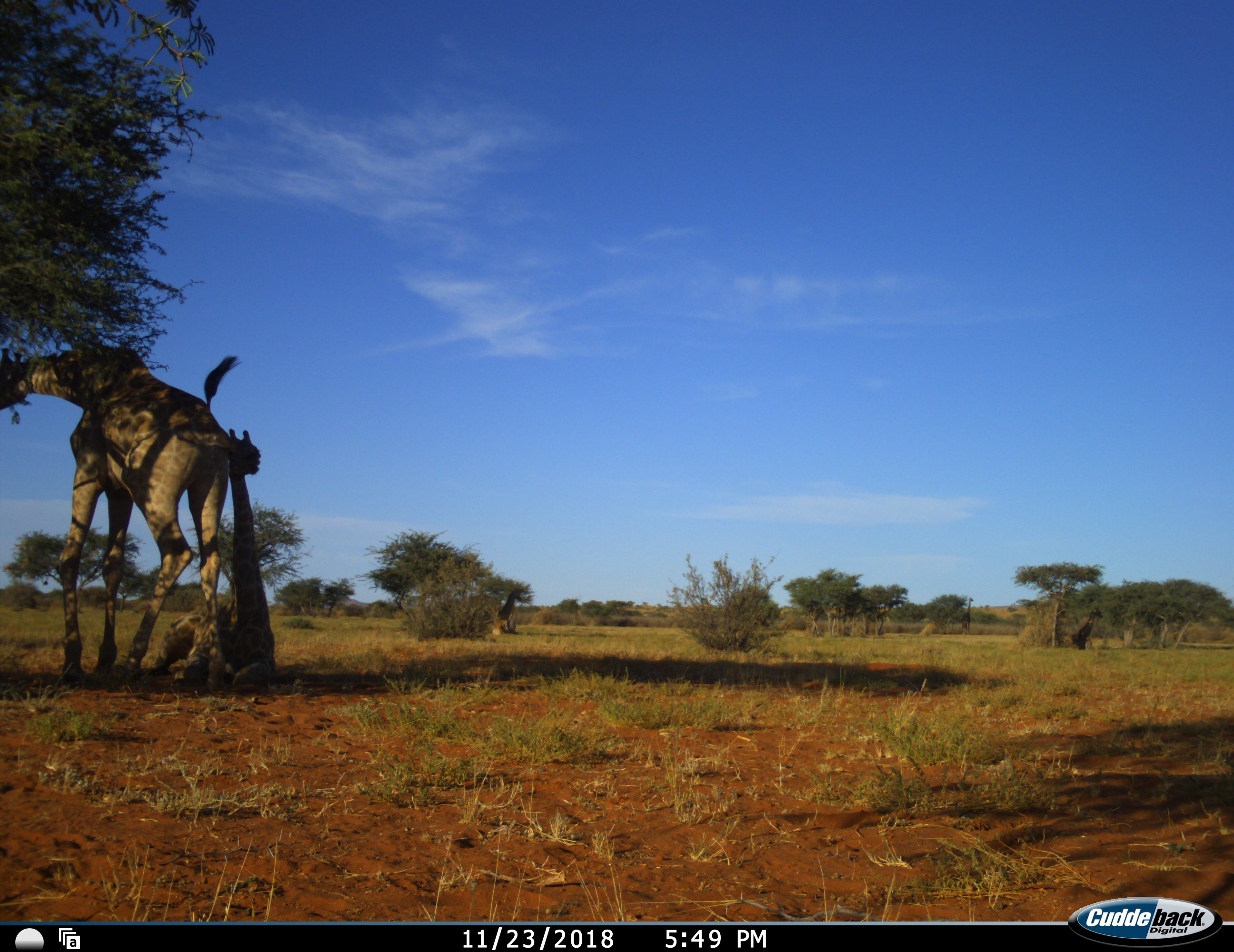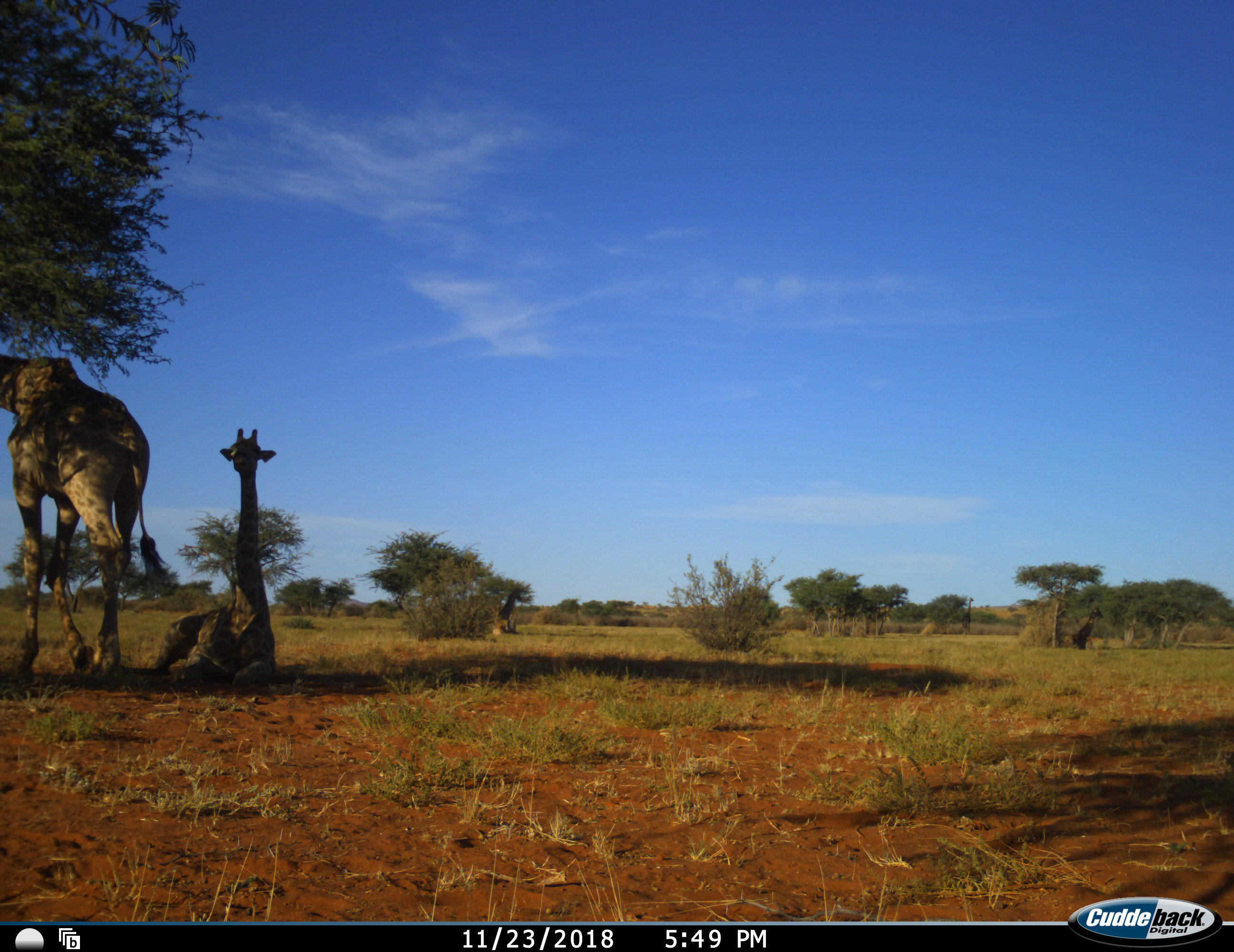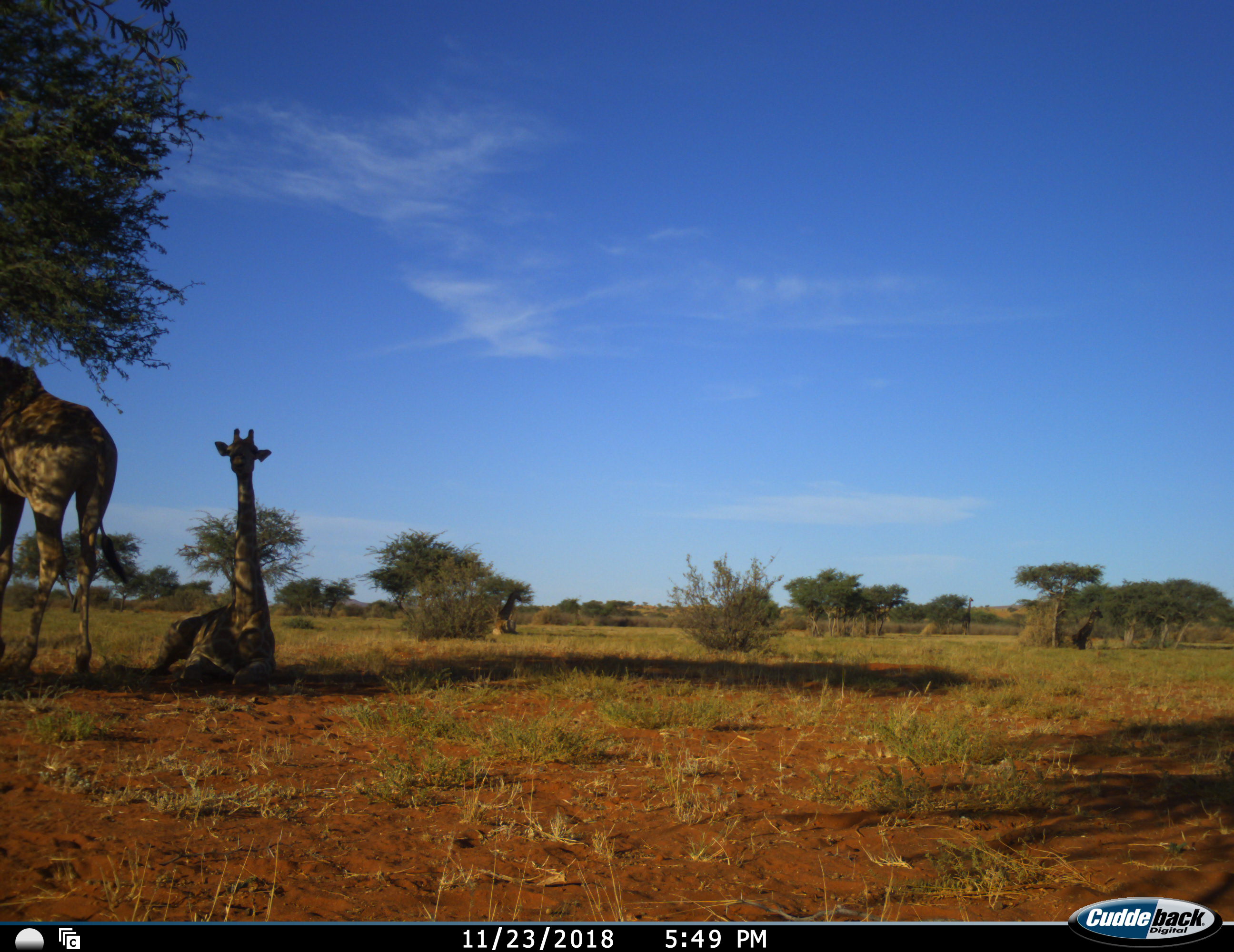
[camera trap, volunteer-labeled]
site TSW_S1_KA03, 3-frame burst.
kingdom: Animalia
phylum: Chordata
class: Mammalia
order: Artiodactyla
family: Giraffidae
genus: Giraffa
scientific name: Giraffa camelopardalis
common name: giraffe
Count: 2.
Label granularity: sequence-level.